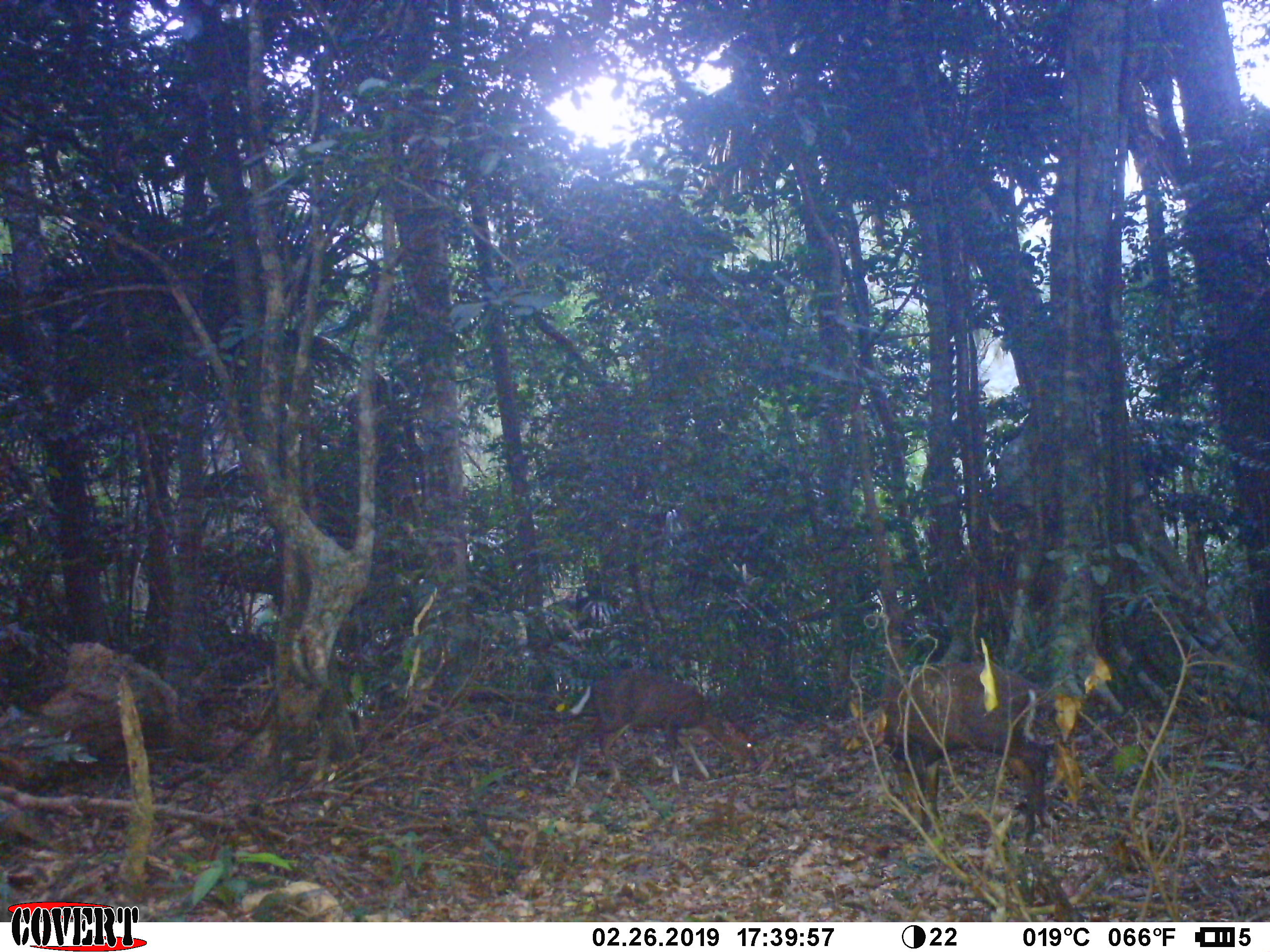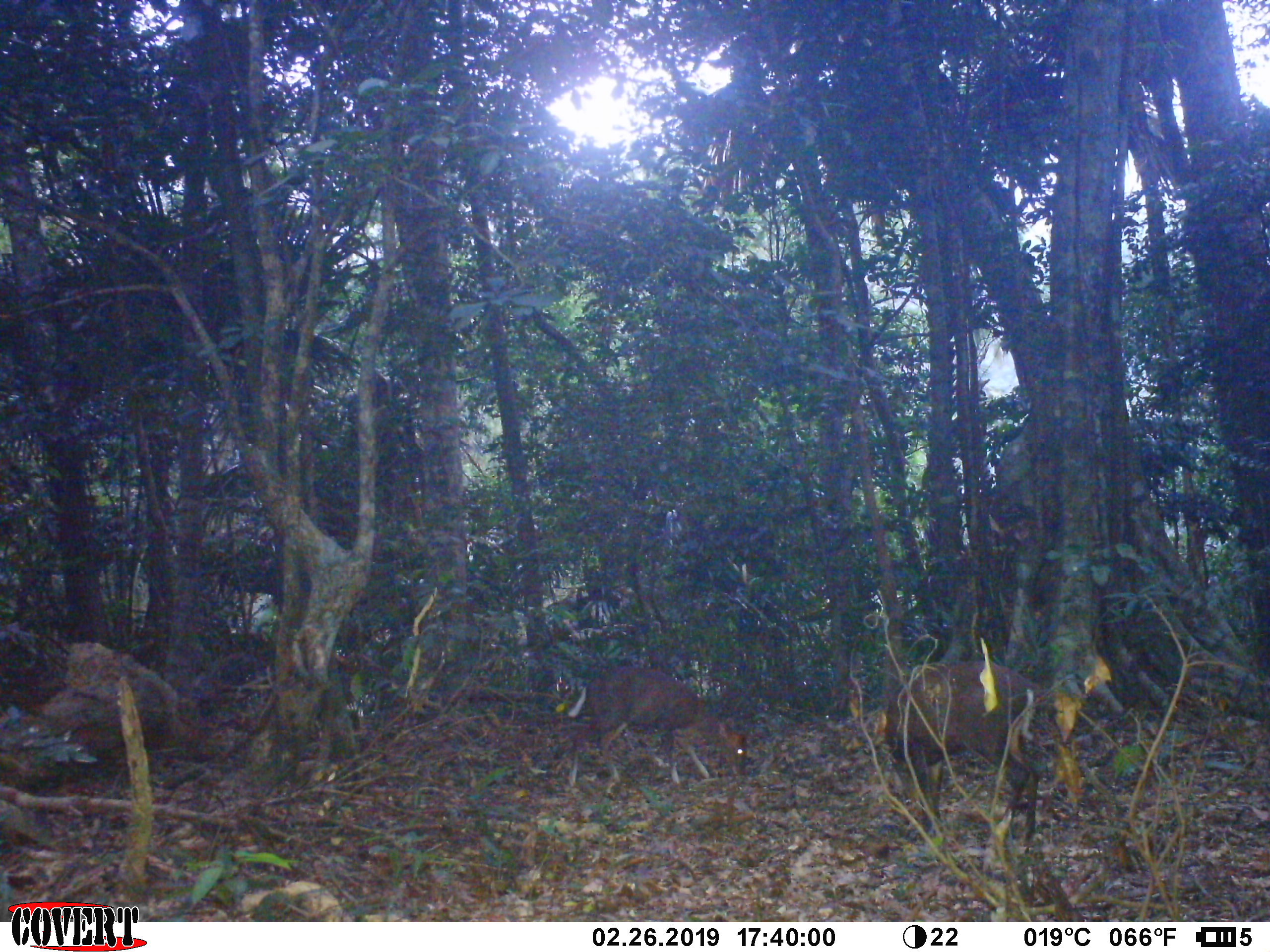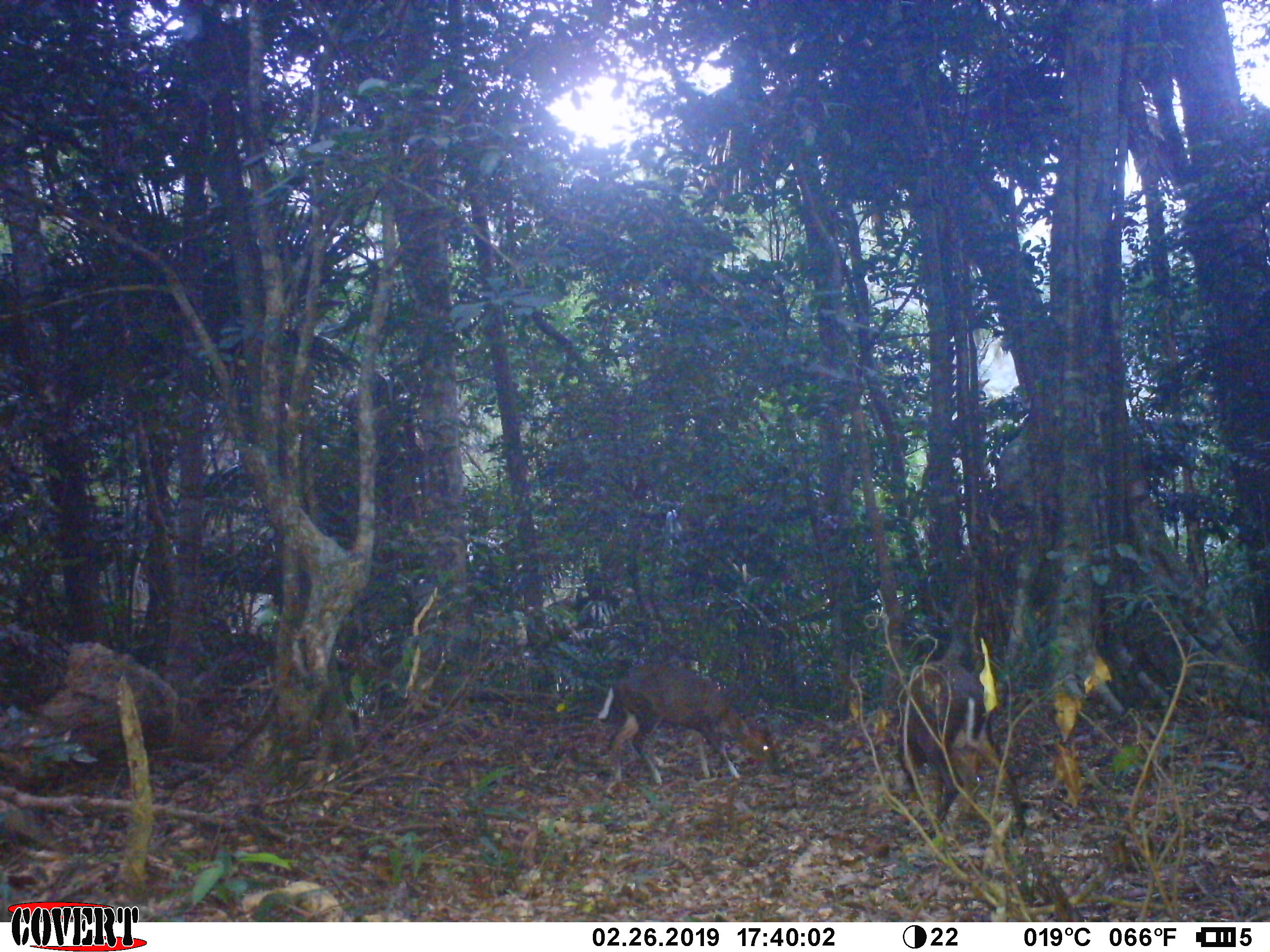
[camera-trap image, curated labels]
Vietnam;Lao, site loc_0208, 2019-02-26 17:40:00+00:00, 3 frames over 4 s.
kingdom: Animalia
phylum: Chordata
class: Mammalia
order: Artiodactyla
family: Cervidae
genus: Muntiacus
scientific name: Muntiacus rooseveltorum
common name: roosevelt's muntjac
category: roosevelts muntjac group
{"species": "roosevelts muntjac group (roosevelt's muntjac) (Muntiacus rooseveltorum)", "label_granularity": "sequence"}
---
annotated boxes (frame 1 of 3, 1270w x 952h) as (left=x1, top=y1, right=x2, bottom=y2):
roosevelts muntjac group: (left=884, top=659, right=1058, bottom=844); (left=567, top=667, right=760, bottom=796)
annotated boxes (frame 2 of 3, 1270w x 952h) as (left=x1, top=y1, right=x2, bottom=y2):
roosevelts muntjac group: (left=883, top=660, right=1043, bottom=837); (left=565, top=666, right=748, bottom=795)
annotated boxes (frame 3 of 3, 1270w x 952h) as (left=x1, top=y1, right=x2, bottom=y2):
roosevelts muntjac group: (left=894, top=657, right=1027, bottom=838); (left=596, top=661, right=781, bottom=787)